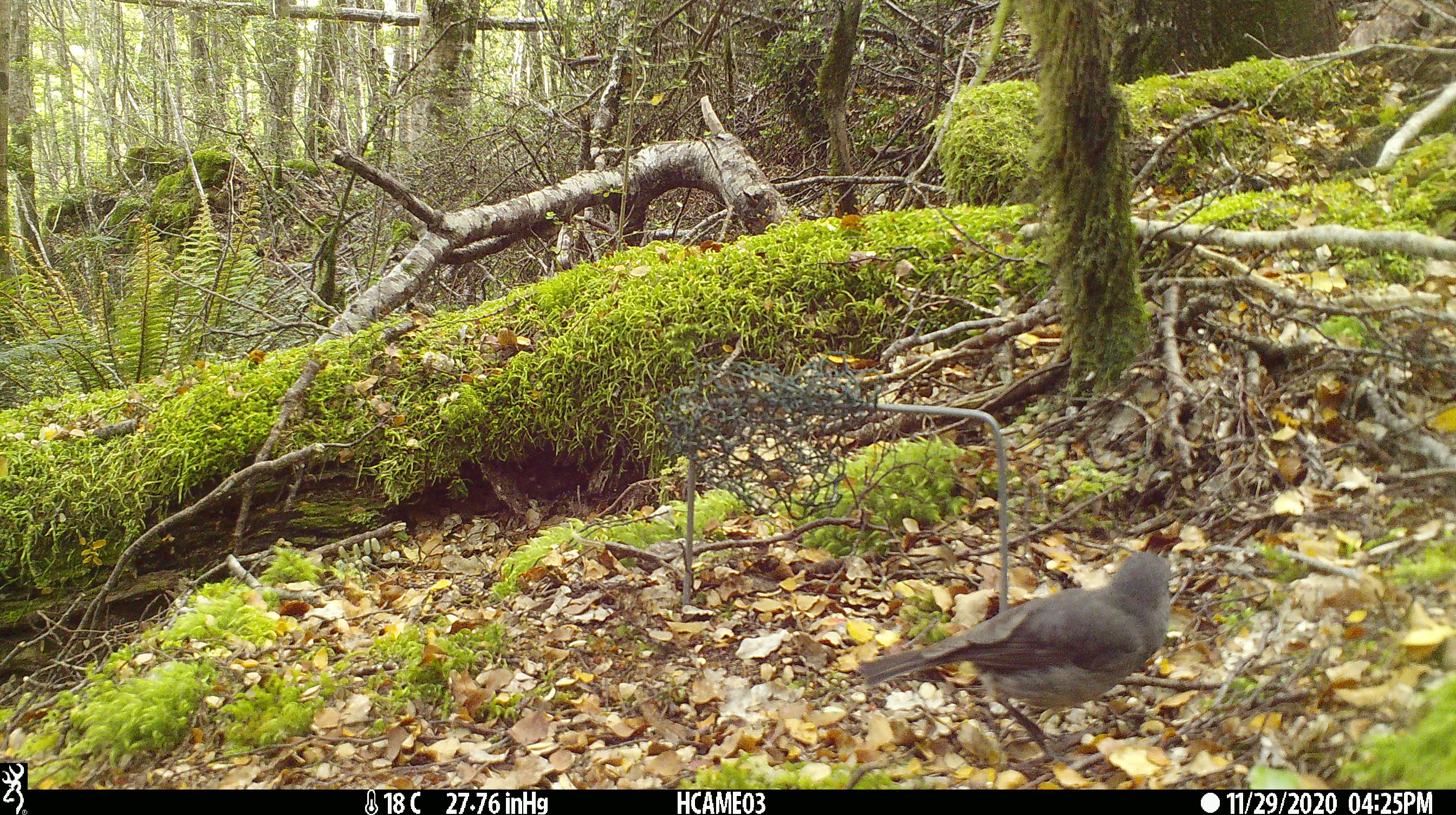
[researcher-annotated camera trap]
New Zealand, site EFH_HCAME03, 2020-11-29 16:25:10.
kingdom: Animalia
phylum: Chordata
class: Aves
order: Passeriformes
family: Petroicidae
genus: Petroica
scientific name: Petroica australis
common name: new zealand robin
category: robin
Robin (new zealand robin) (Petroica australis).